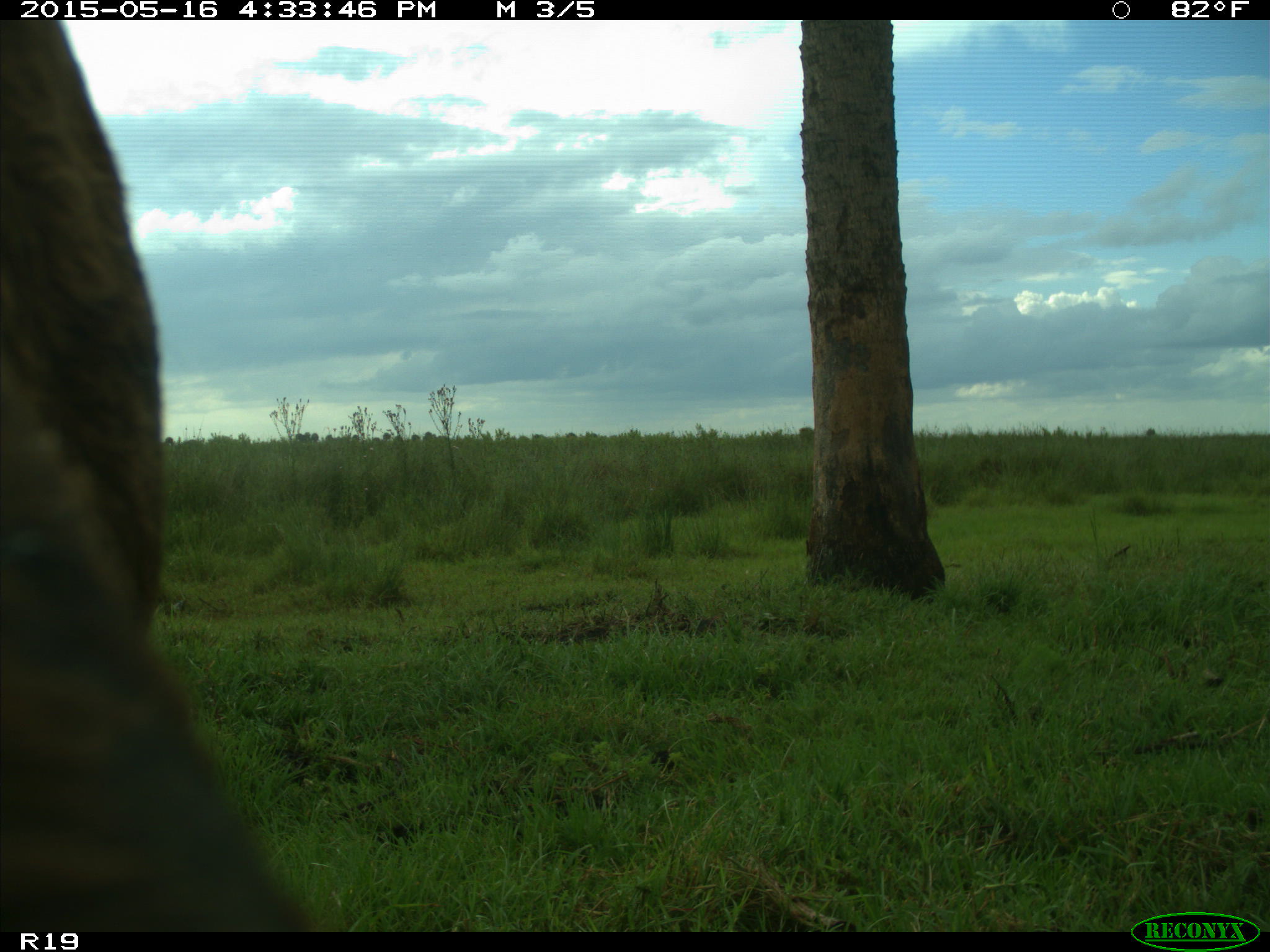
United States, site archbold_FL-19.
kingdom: Animalia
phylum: Chordata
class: Mammalia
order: Artiodactyla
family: Bovidae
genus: Bos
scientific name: Bos taurus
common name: domestic cow